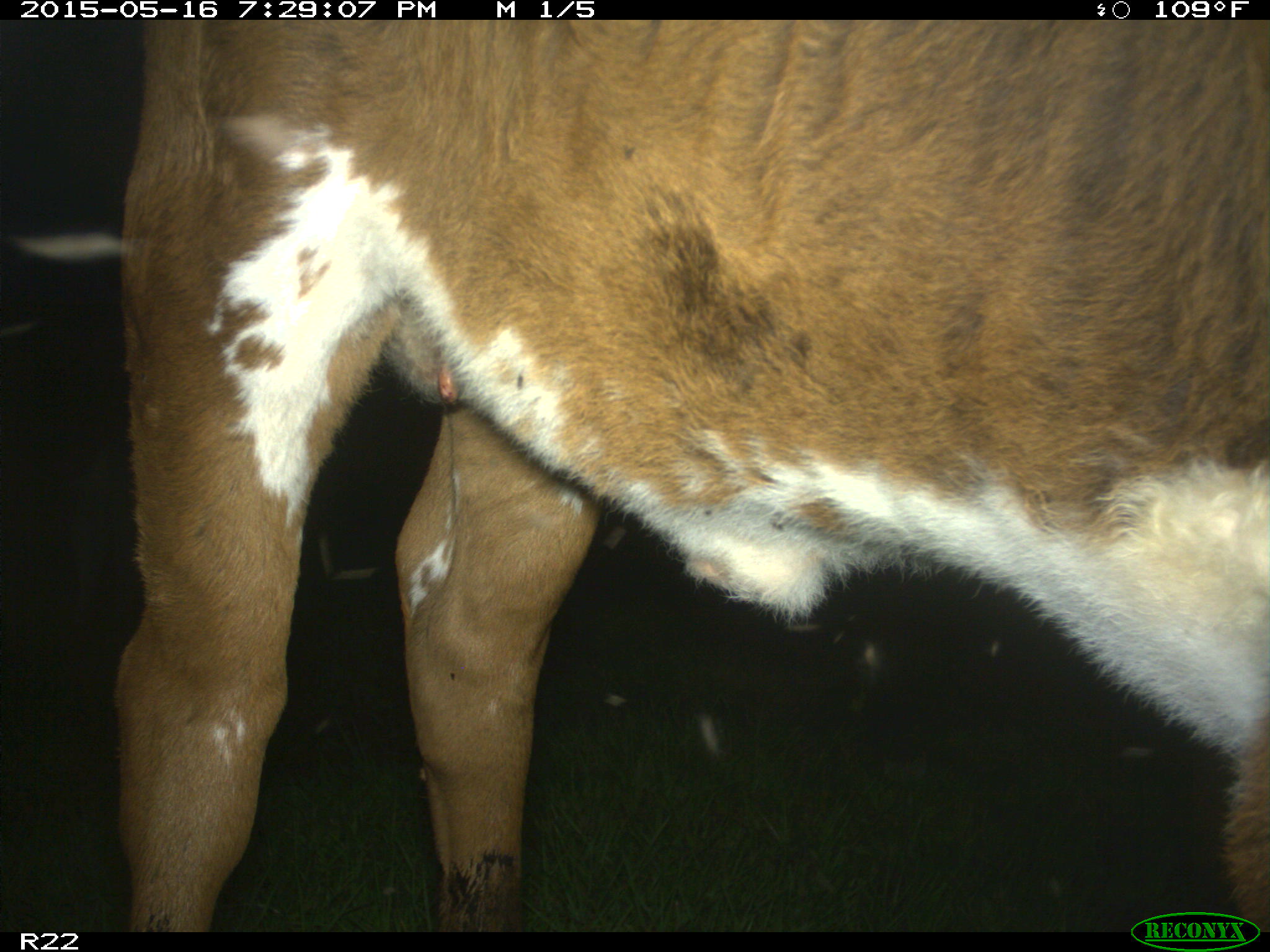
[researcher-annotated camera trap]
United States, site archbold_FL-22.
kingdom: Animalia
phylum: Chordata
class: Mammalia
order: Artiodactyla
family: Bovidae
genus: Bos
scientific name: Bos taurus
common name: domestic cow